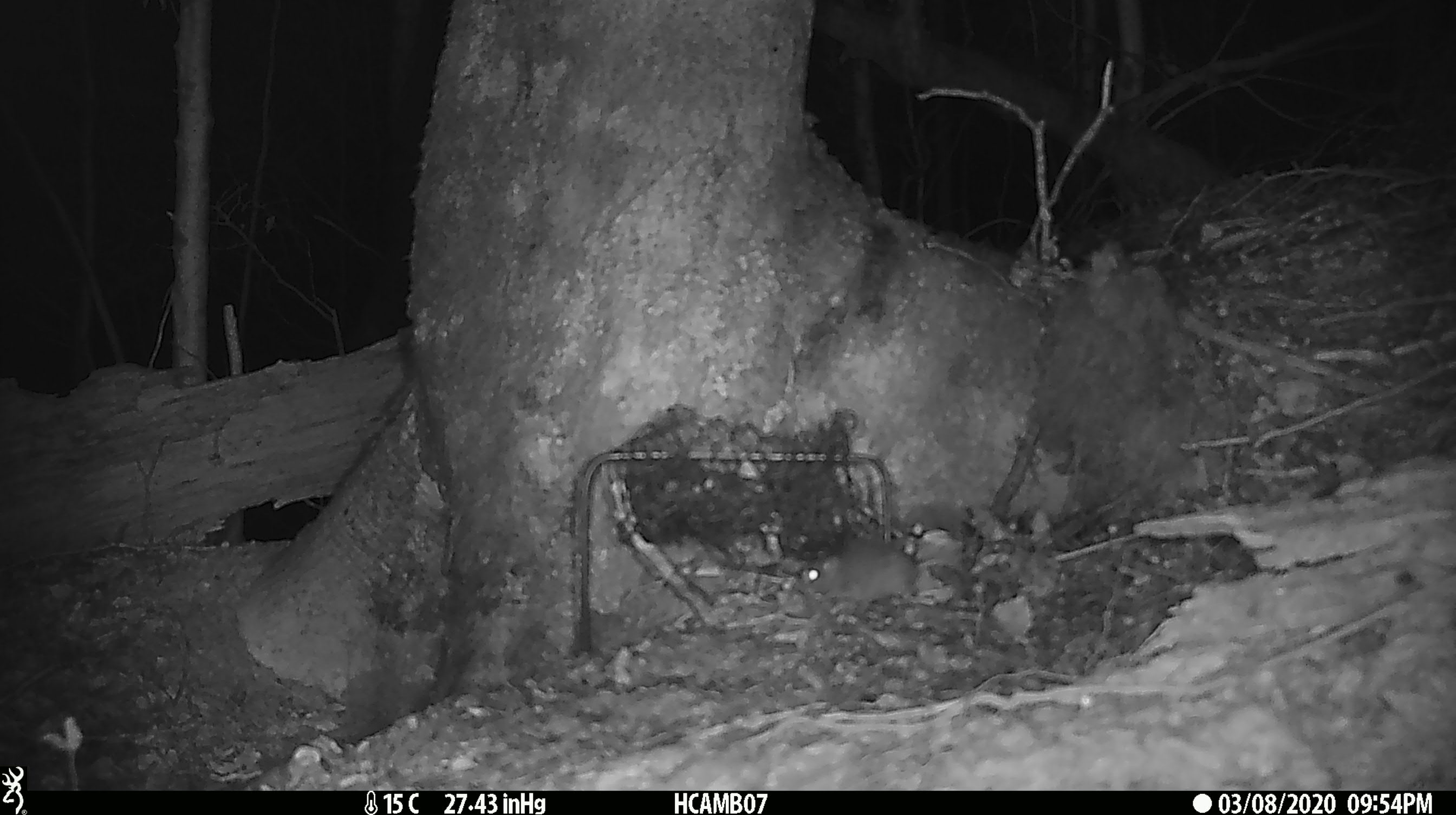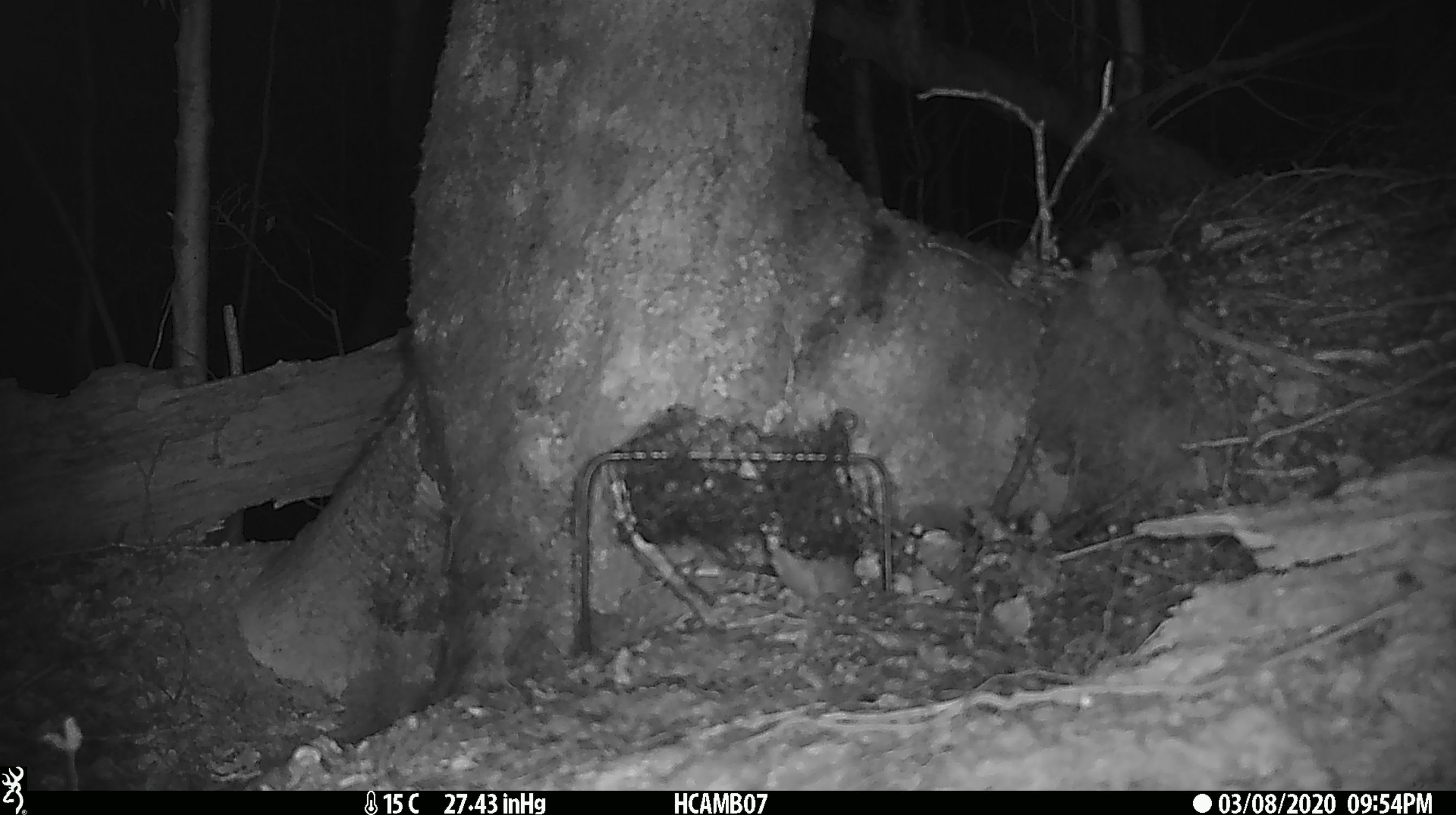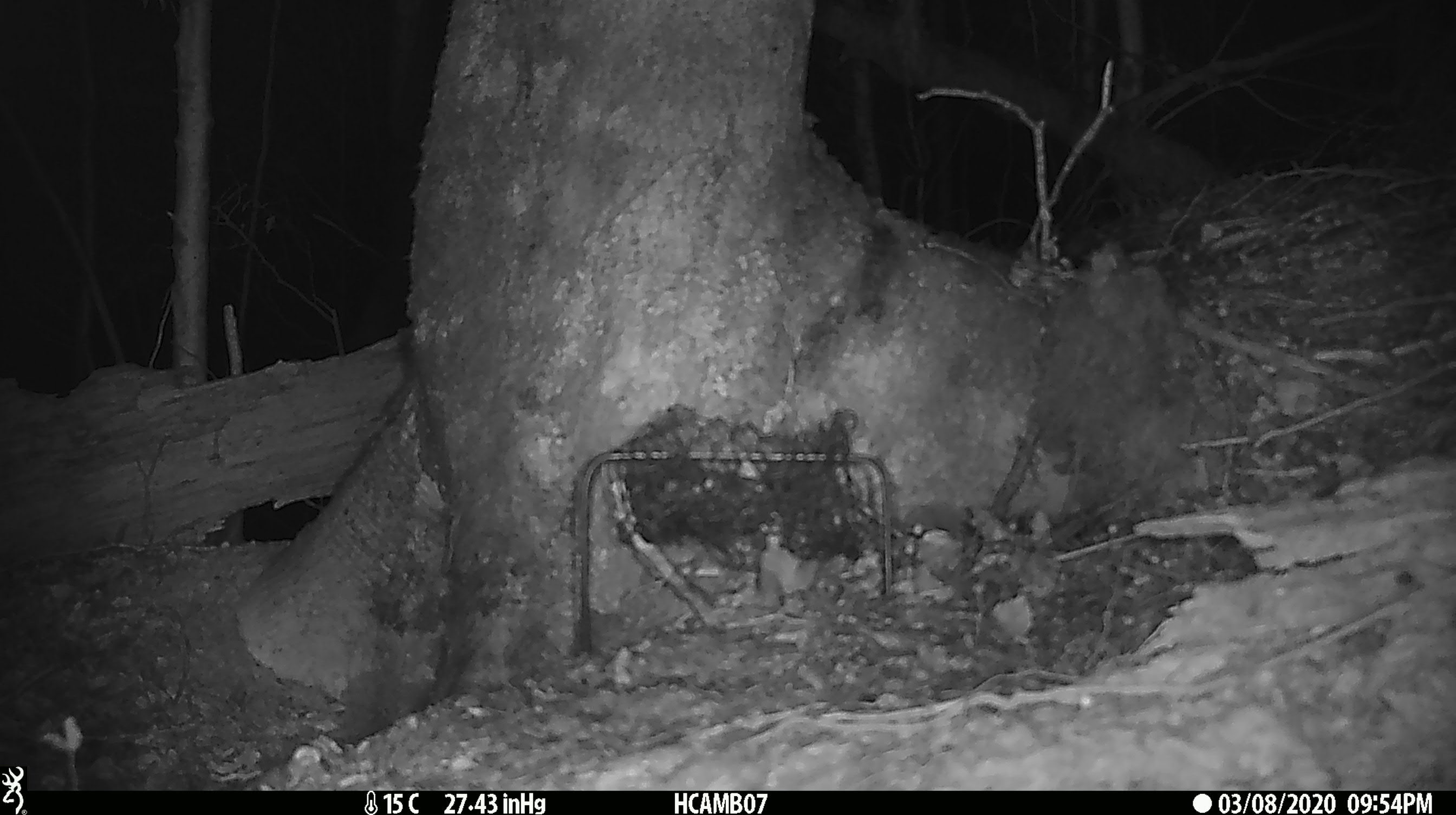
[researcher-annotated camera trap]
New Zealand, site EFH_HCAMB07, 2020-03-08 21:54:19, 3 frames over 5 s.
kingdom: Animalia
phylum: Chordata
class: Mammalia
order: Rodentia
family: Muridae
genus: Mus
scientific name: Mus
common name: mouse